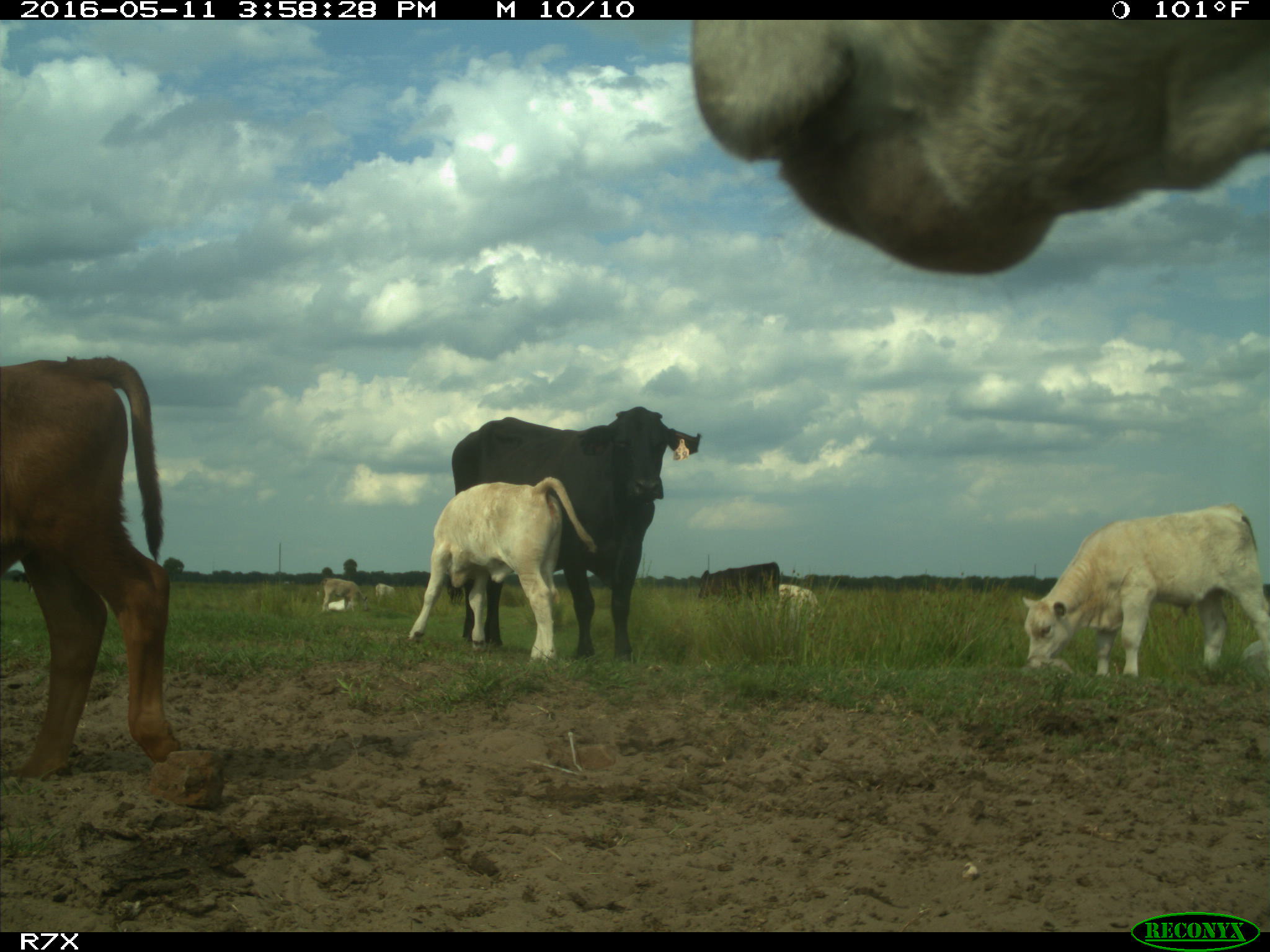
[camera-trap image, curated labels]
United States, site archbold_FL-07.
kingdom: Animalia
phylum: Chordata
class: Mammalia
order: Artiodactyla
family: Bovidae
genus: Bos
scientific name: Bos taurus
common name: domestic cow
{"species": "Bos taurus (domestic cow)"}